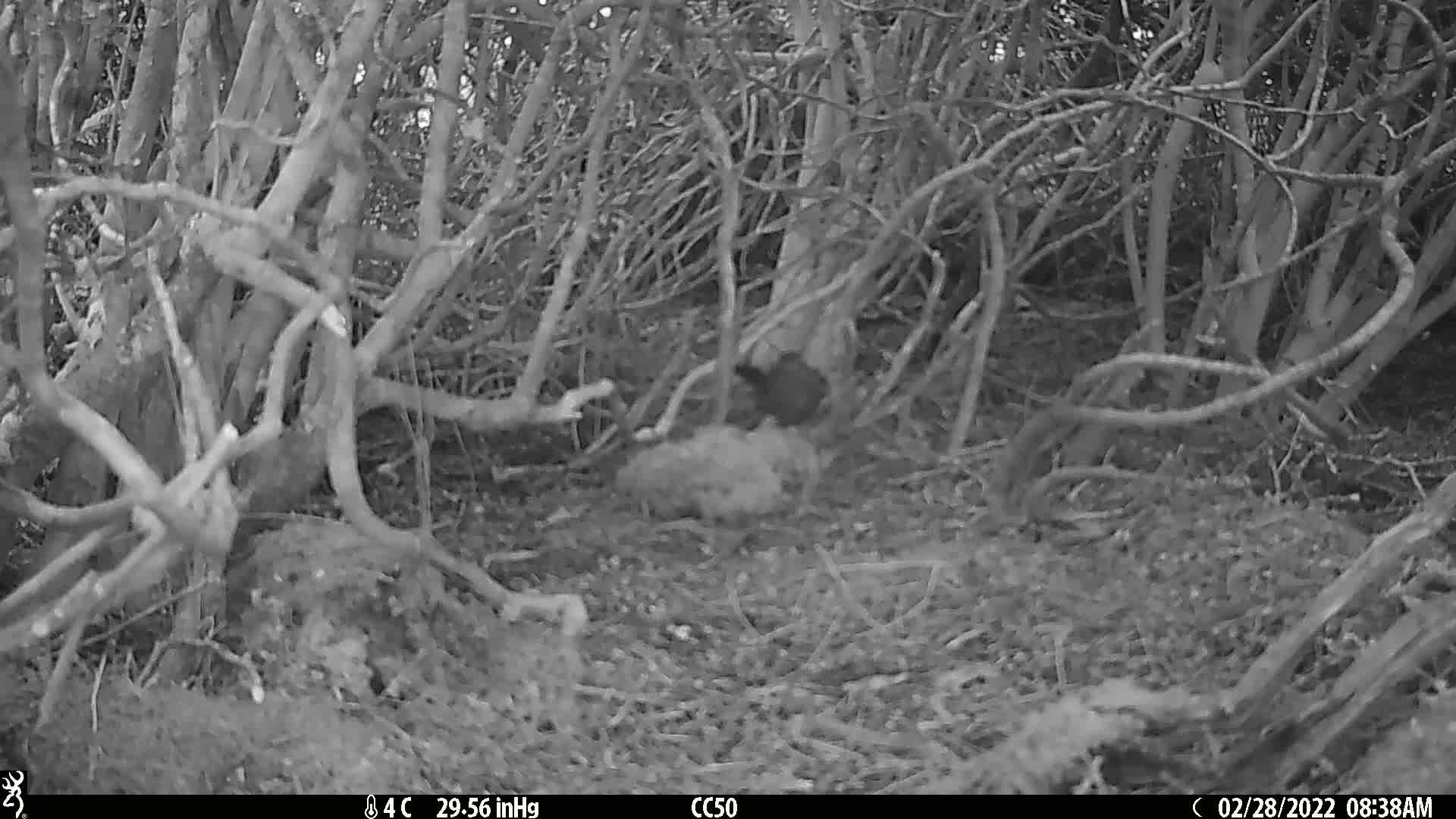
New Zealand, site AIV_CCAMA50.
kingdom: Animalia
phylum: Chordata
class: Aves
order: Passeriformes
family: Turdidae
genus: Turdus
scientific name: Turdus merula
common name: eurasian blackbird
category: blackbird